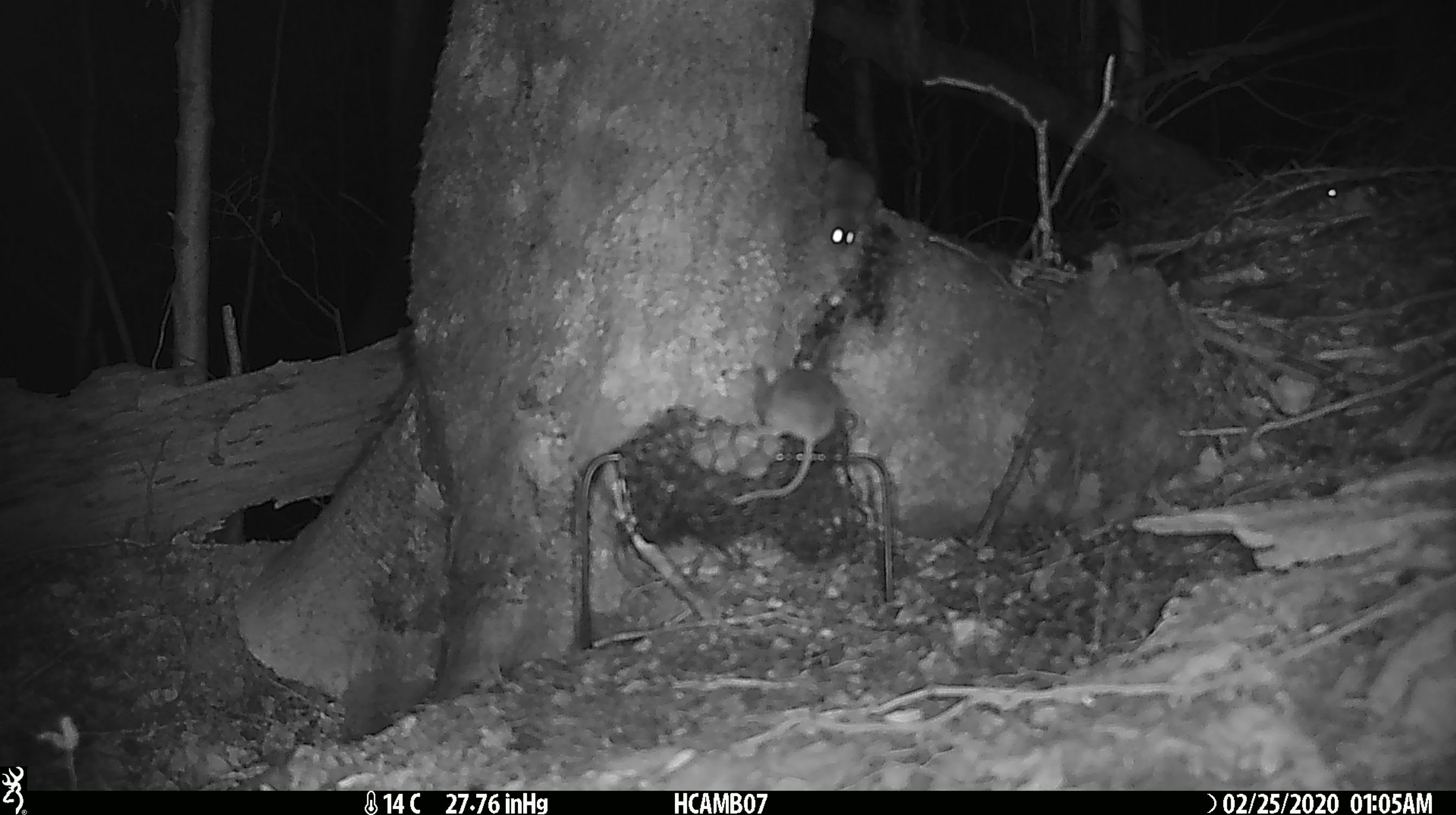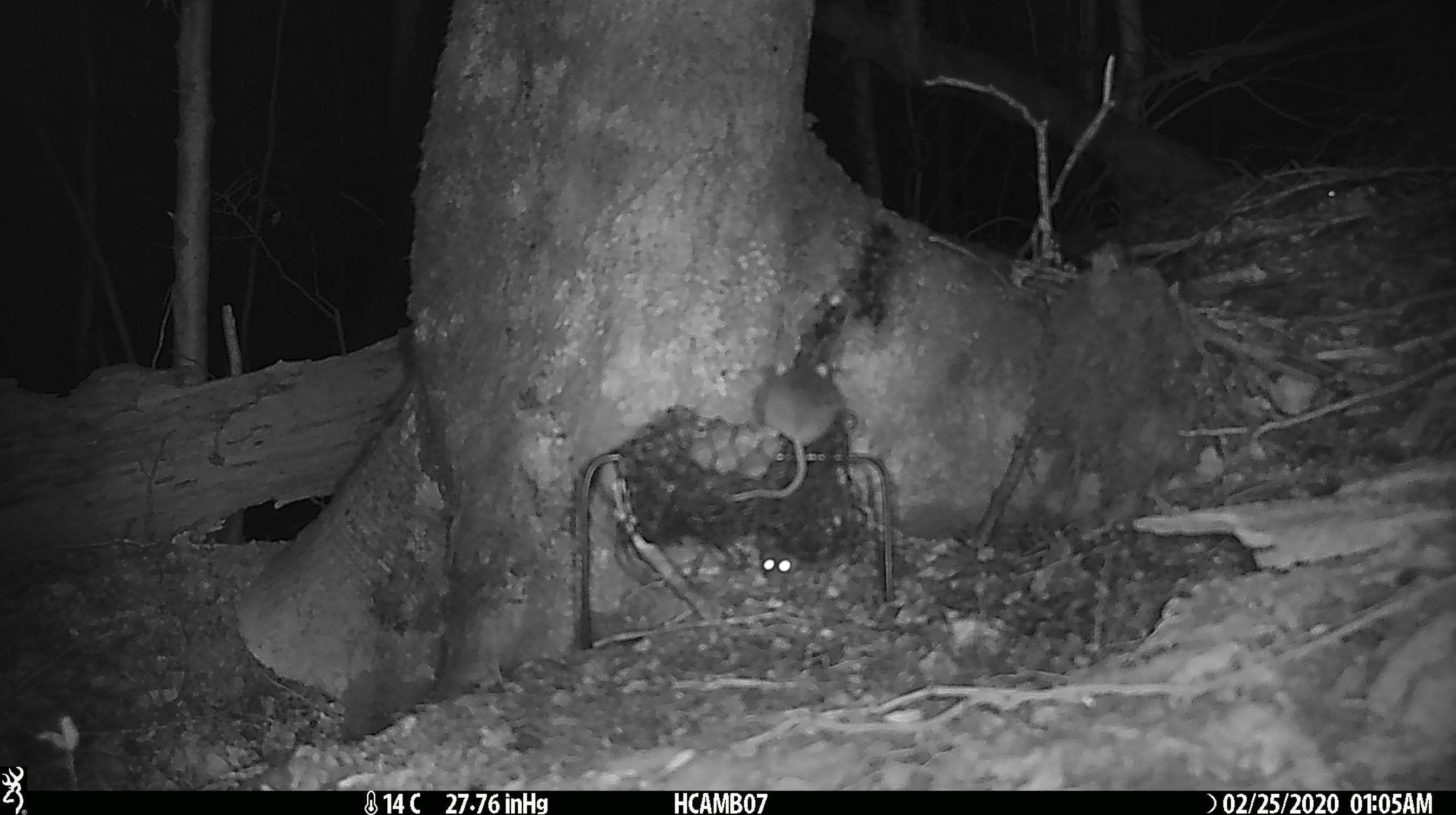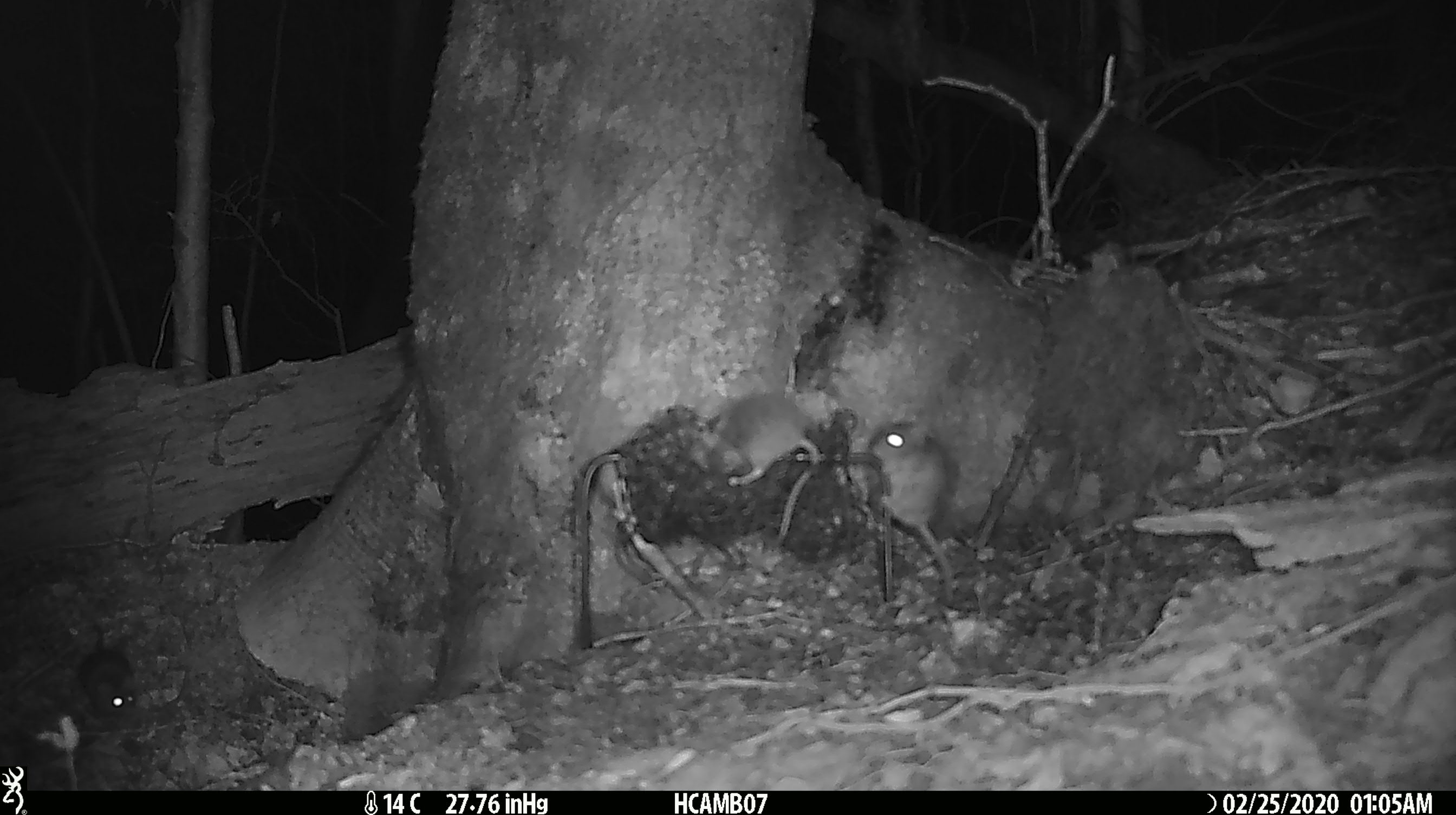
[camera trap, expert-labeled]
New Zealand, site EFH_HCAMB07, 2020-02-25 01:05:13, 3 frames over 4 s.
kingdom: Animalia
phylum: Chordata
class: Mammalia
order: Rodentia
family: Muridae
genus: Mus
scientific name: Mus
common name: mouse